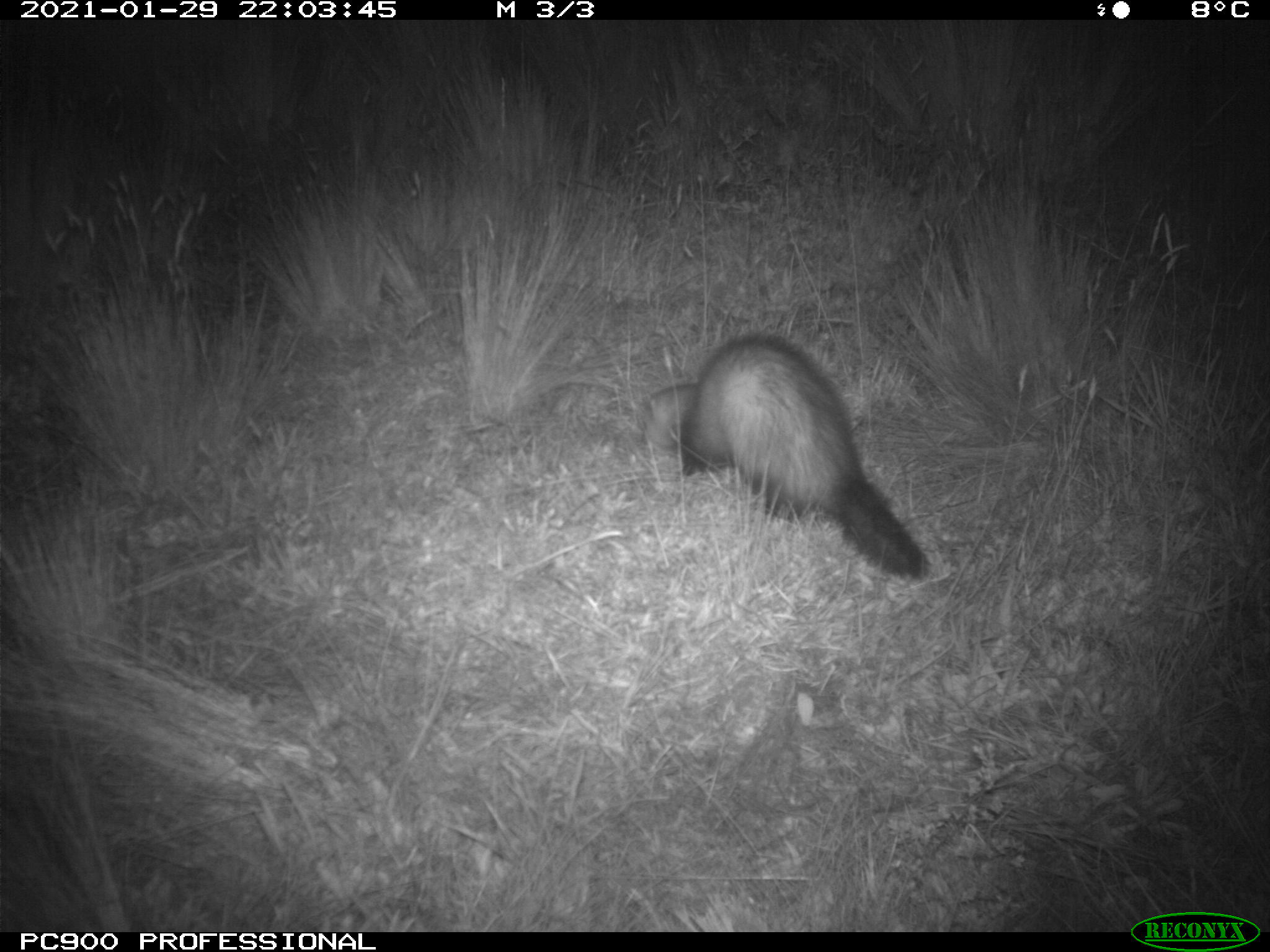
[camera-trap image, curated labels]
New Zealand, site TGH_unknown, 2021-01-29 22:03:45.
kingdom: Animalia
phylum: Chordata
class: Mammalia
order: Carnivora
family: Mustelidae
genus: Mustela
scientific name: Mustela furo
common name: ferret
Ferret (Mustela furo).